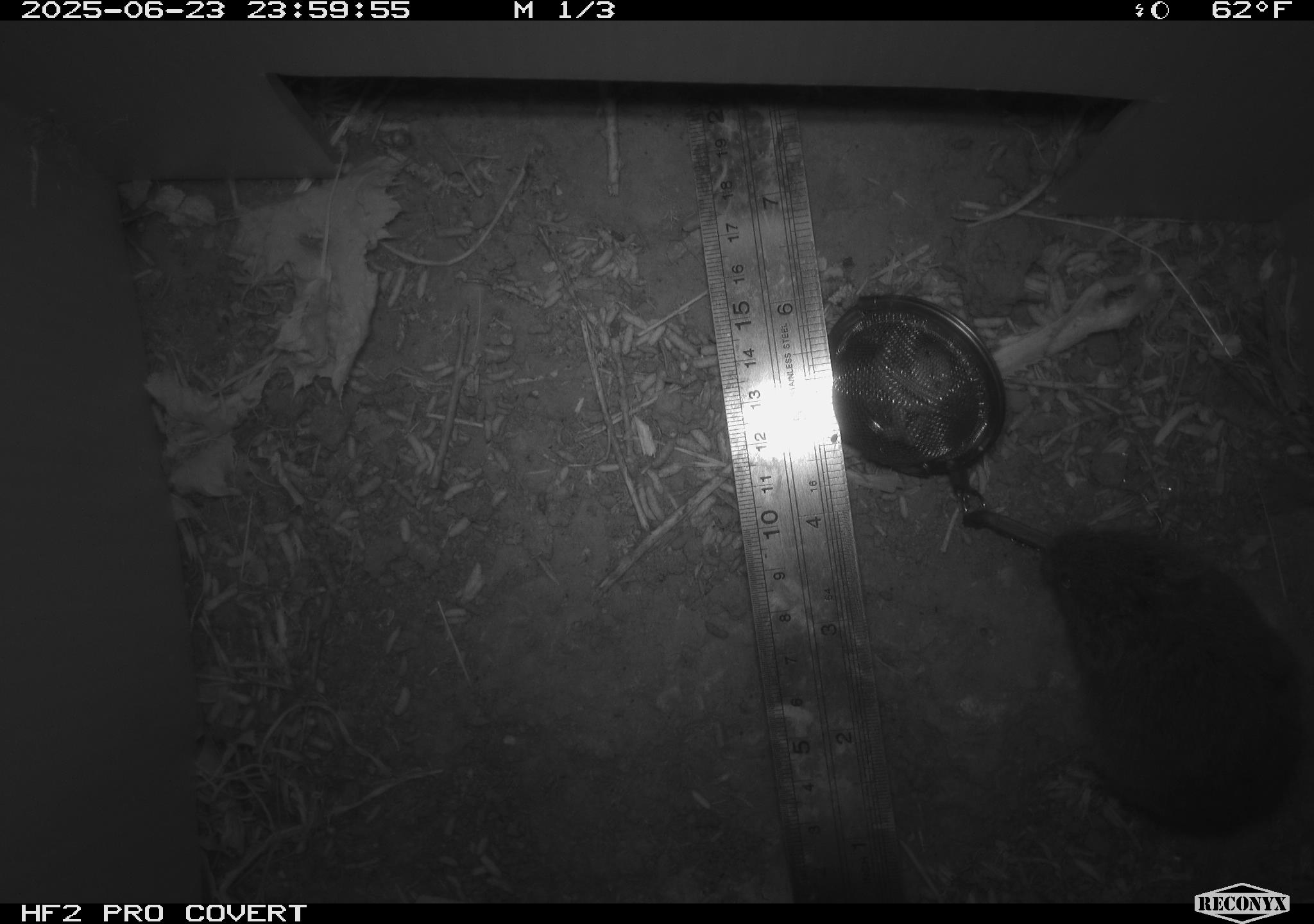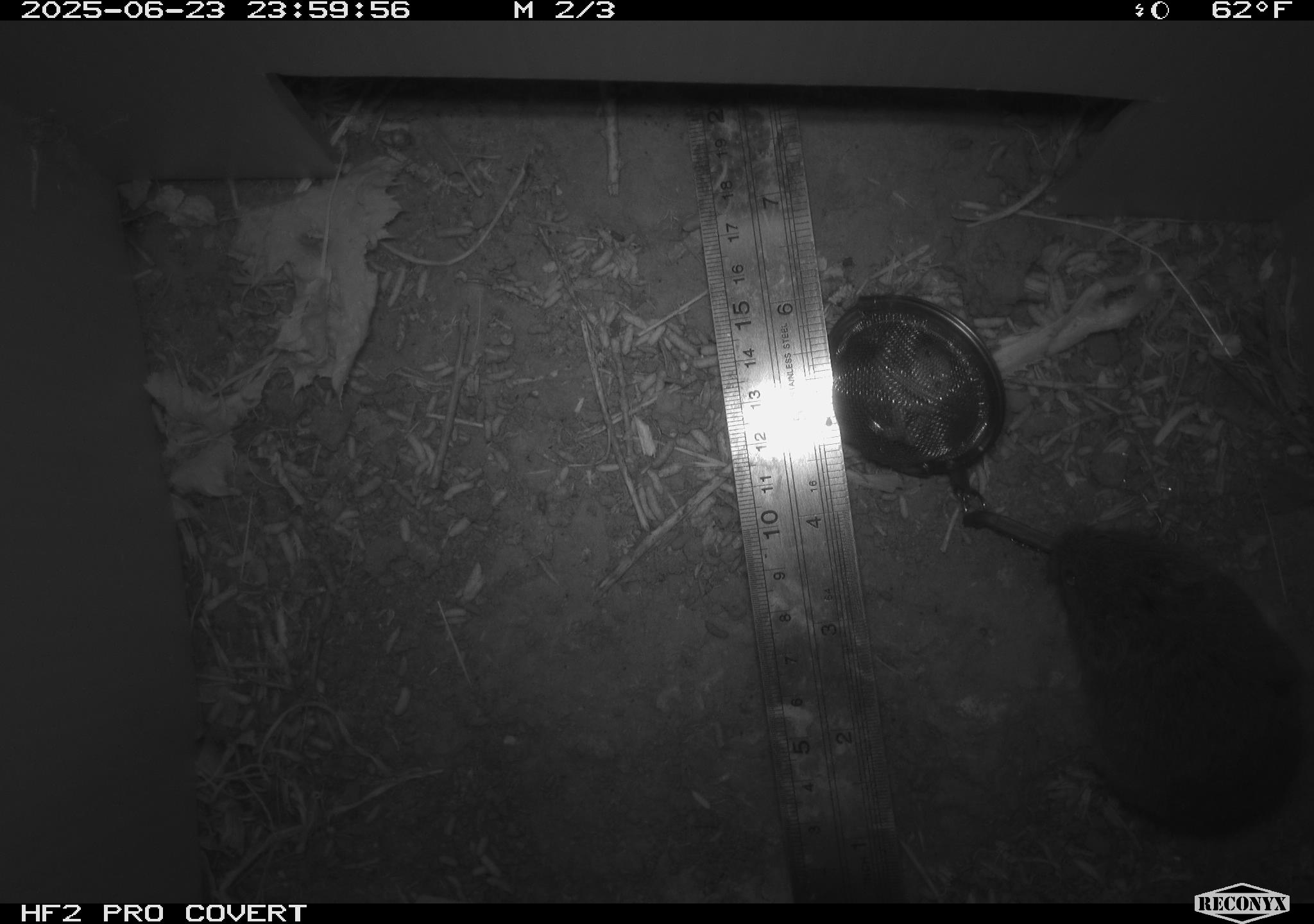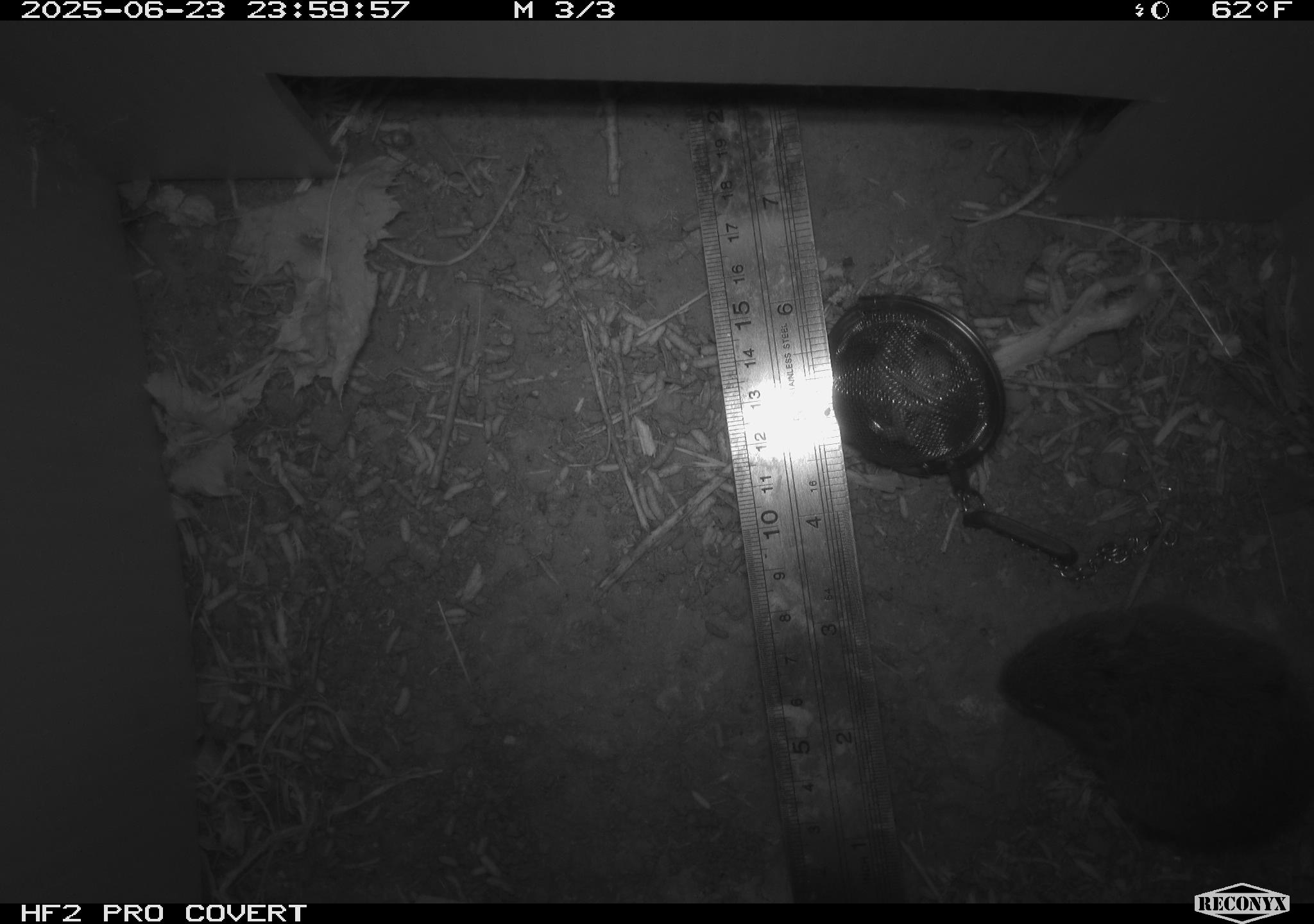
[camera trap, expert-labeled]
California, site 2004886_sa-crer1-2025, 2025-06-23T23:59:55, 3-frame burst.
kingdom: Animalia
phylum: Chordata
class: Mammalia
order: Rodentia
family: Cricetidae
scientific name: Arvicolinae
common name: voles, lemmings, and muskrats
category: arvicolinae subfamily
Arvicolinae subfamily (voles, lemmings, and muskrats) (Arvicolinae).